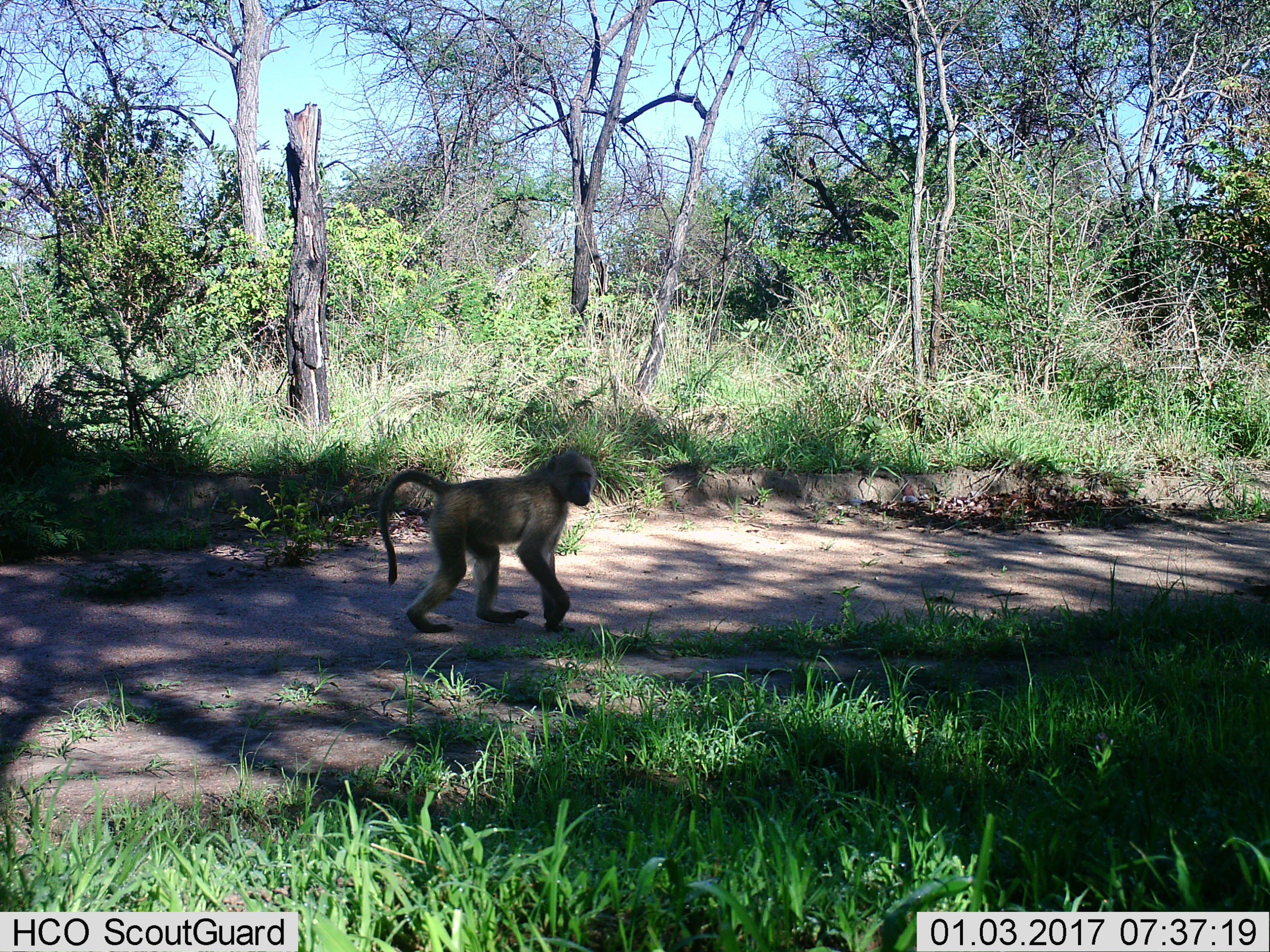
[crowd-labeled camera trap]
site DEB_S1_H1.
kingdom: Animalia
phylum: Chordata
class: Mammalia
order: Primates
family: Cercopithecidae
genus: Papio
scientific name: Papio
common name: baboon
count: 1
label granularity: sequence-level